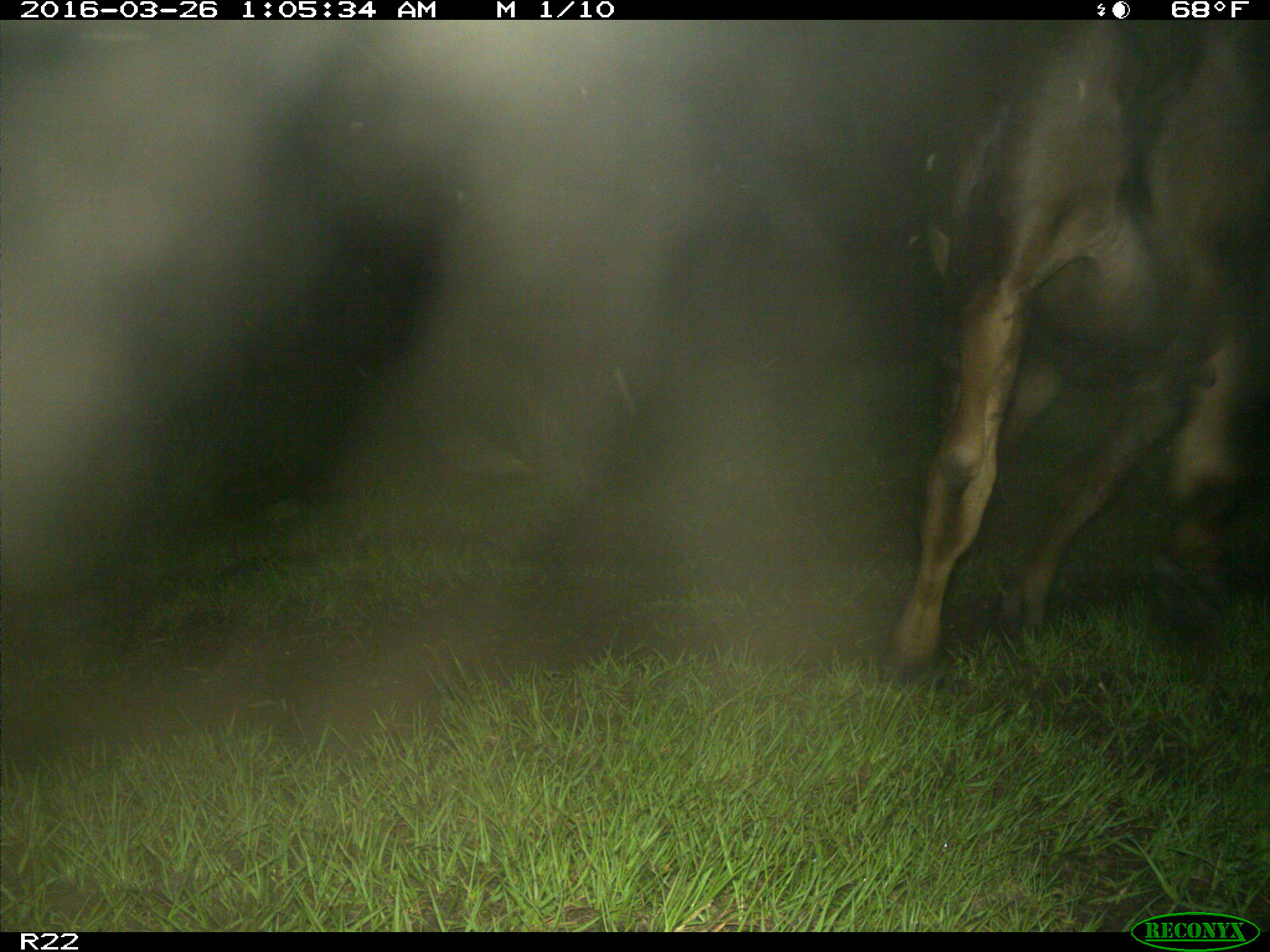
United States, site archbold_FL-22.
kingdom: Animalia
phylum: Chordata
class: Mammalia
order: Artiodactyla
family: Bovidae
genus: Bos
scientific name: Bos taurus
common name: domestic cow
Bos taurus (domestic cow).